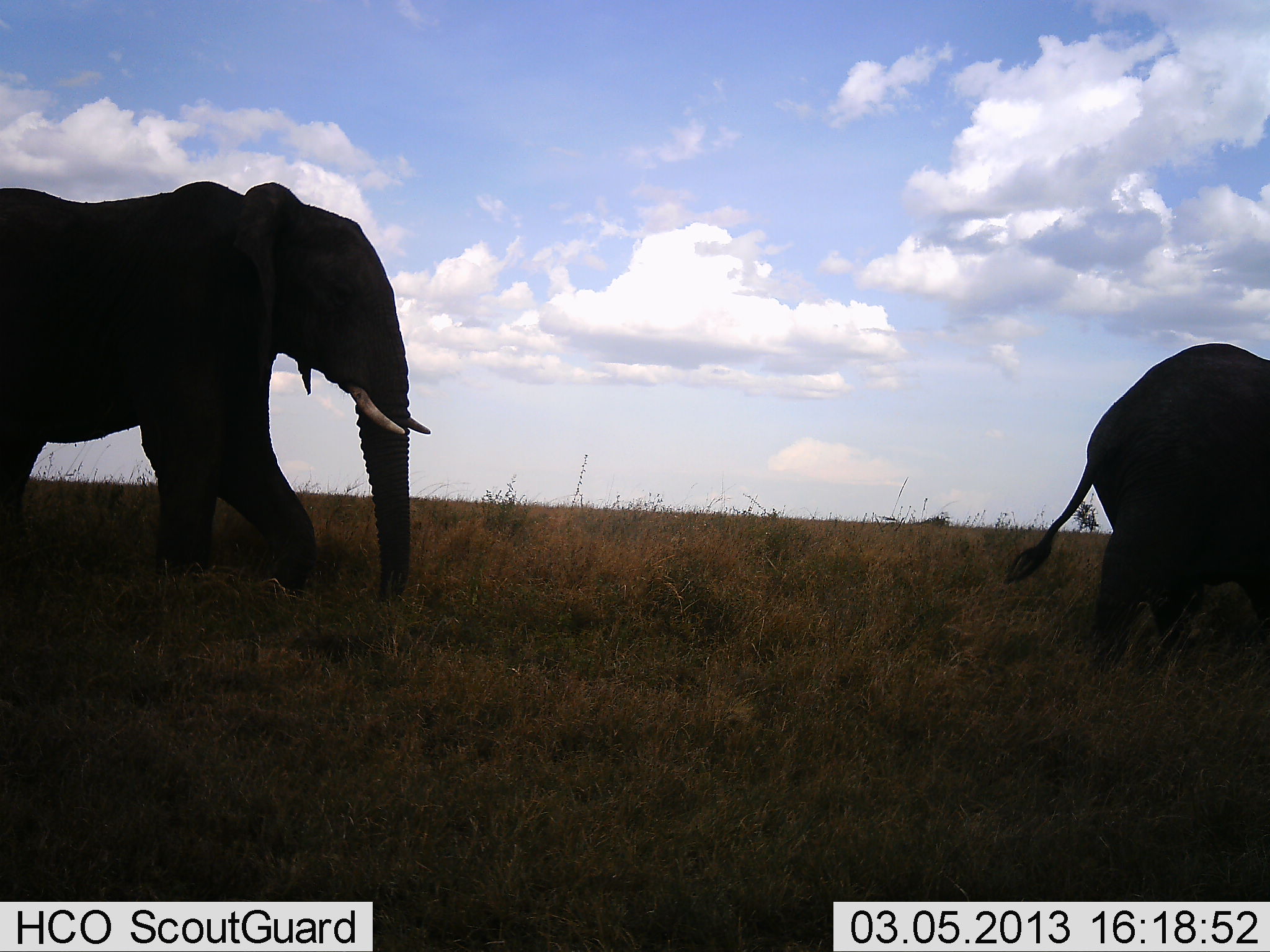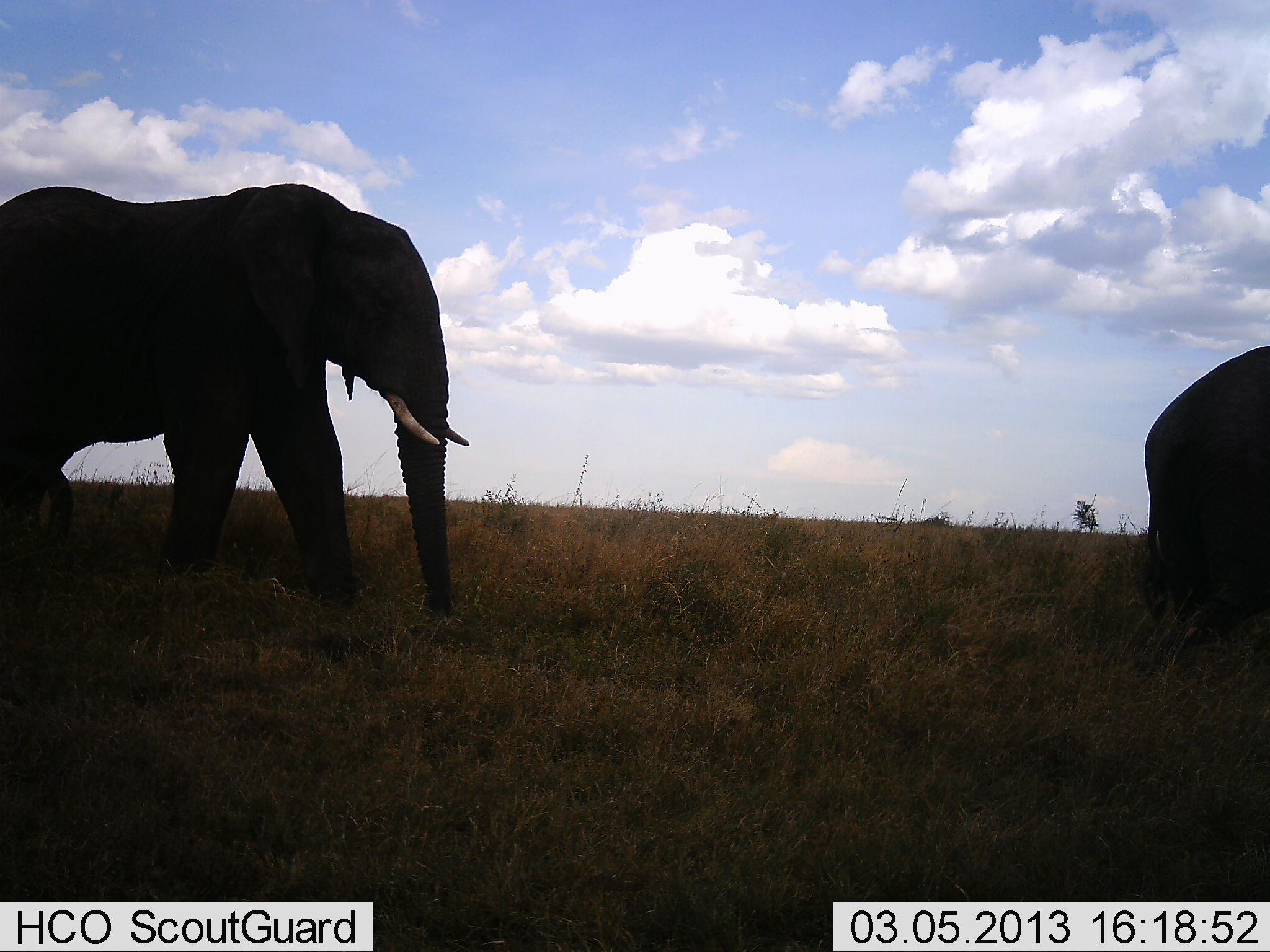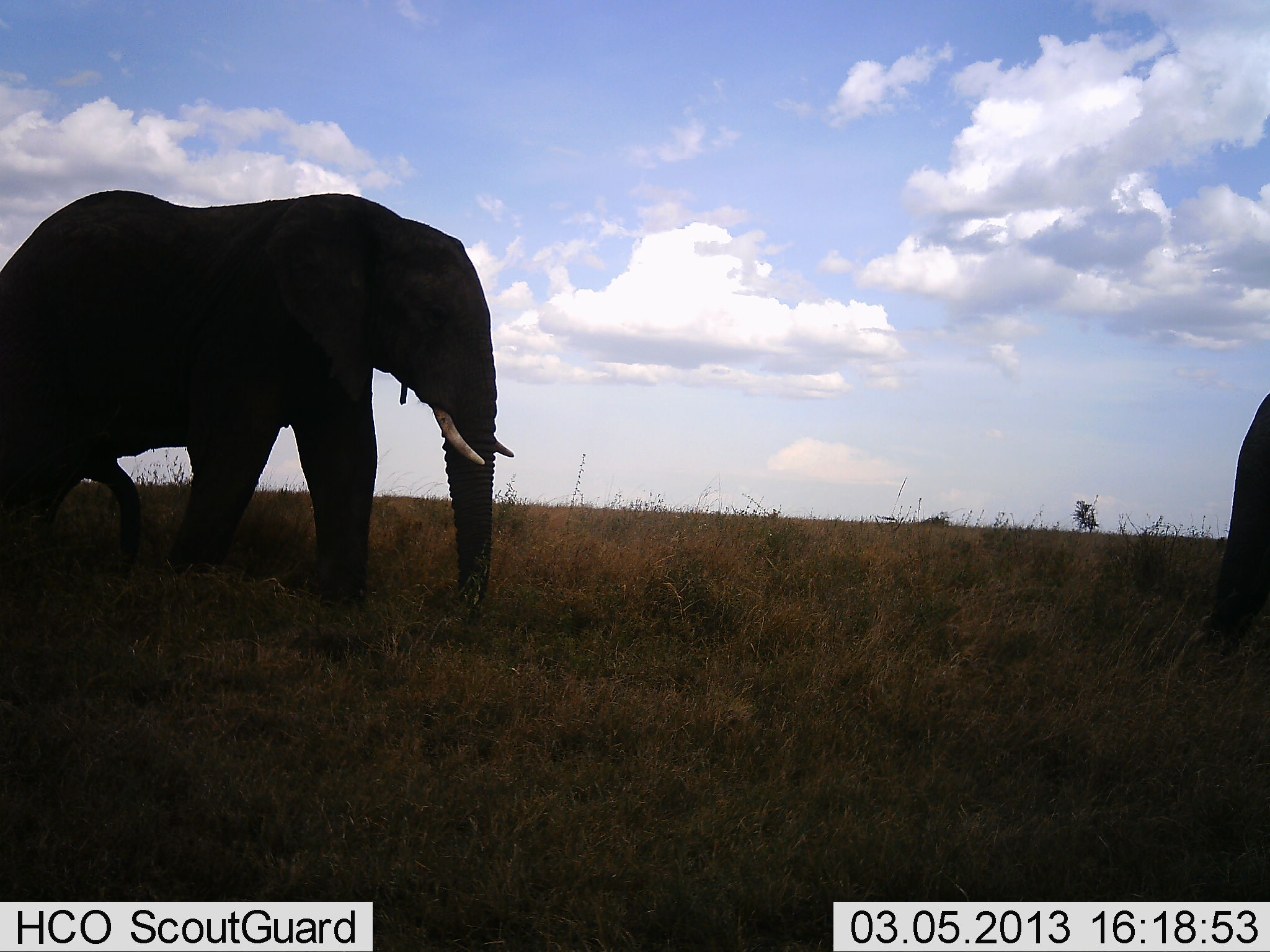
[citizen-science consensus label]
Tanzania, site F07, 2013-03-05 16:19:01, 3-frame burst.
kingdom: Animalia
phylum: Chordata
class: Mammalia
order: Proboscidea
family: Elephantidae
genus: Loxodonta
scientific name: Loxodonta africana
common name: african bush elephant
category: elephant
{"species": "elephant (african bush elephant) (Loxodonta africana)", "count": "2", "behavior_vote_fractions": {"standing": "0%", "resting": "0%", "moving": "97%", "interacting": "0%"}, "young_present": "9%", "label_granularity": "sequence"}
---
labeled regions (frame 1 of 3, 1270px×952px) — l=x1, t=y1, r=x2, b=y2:
animal: l=0, t=180, r=431, b=603; l=1003, t=342, r=1270, b=668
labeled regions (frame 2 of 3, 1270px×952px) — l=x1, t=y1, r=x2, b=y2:
animal: l=0, t=183, r=474, b=617; l=1142, t=346, r=1270, b=668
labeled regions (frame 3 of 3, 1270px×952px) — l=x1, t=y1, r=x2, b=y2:
animal: l=0, t=190, r=514, b=613; l=1204, t=391, r=1270, b=659